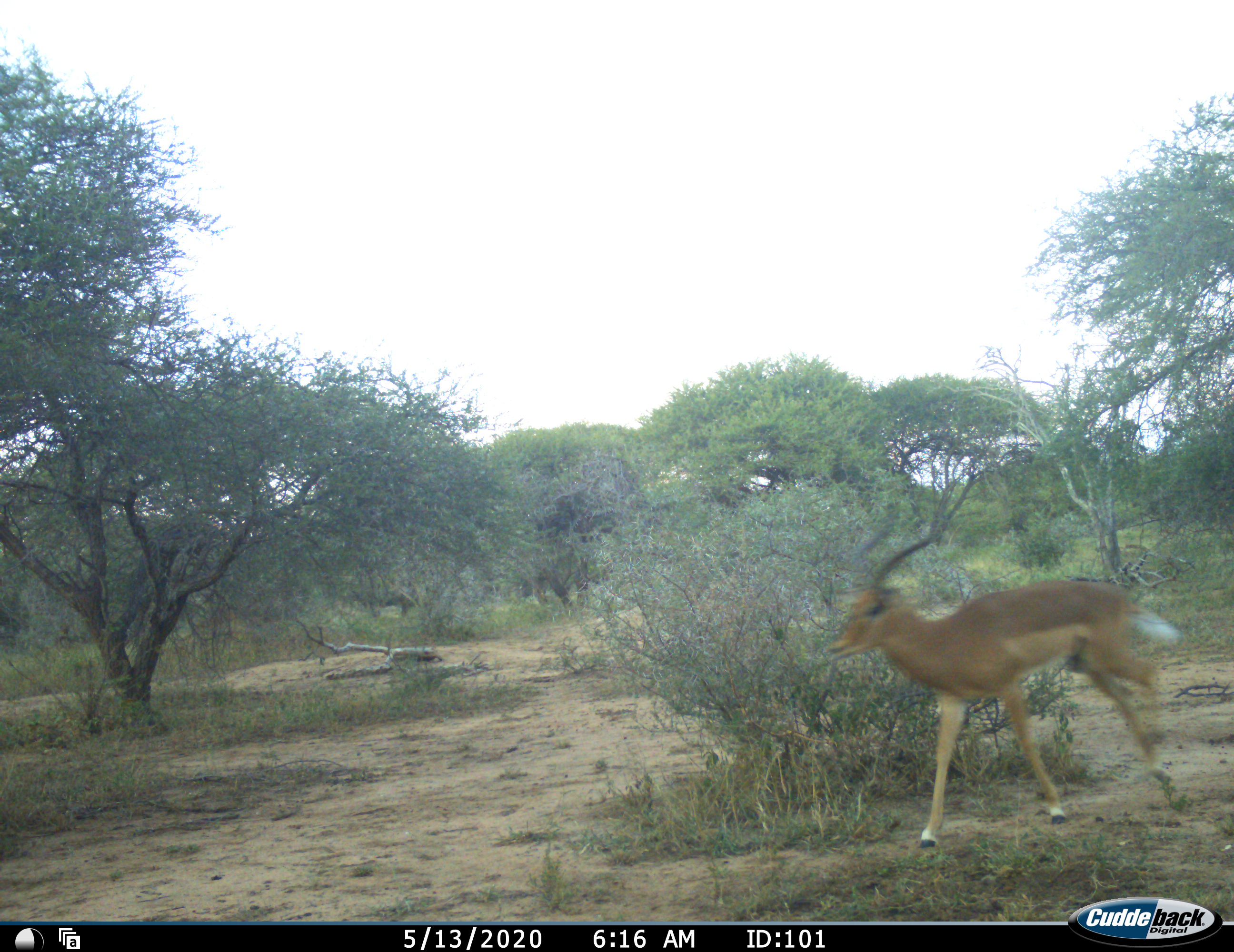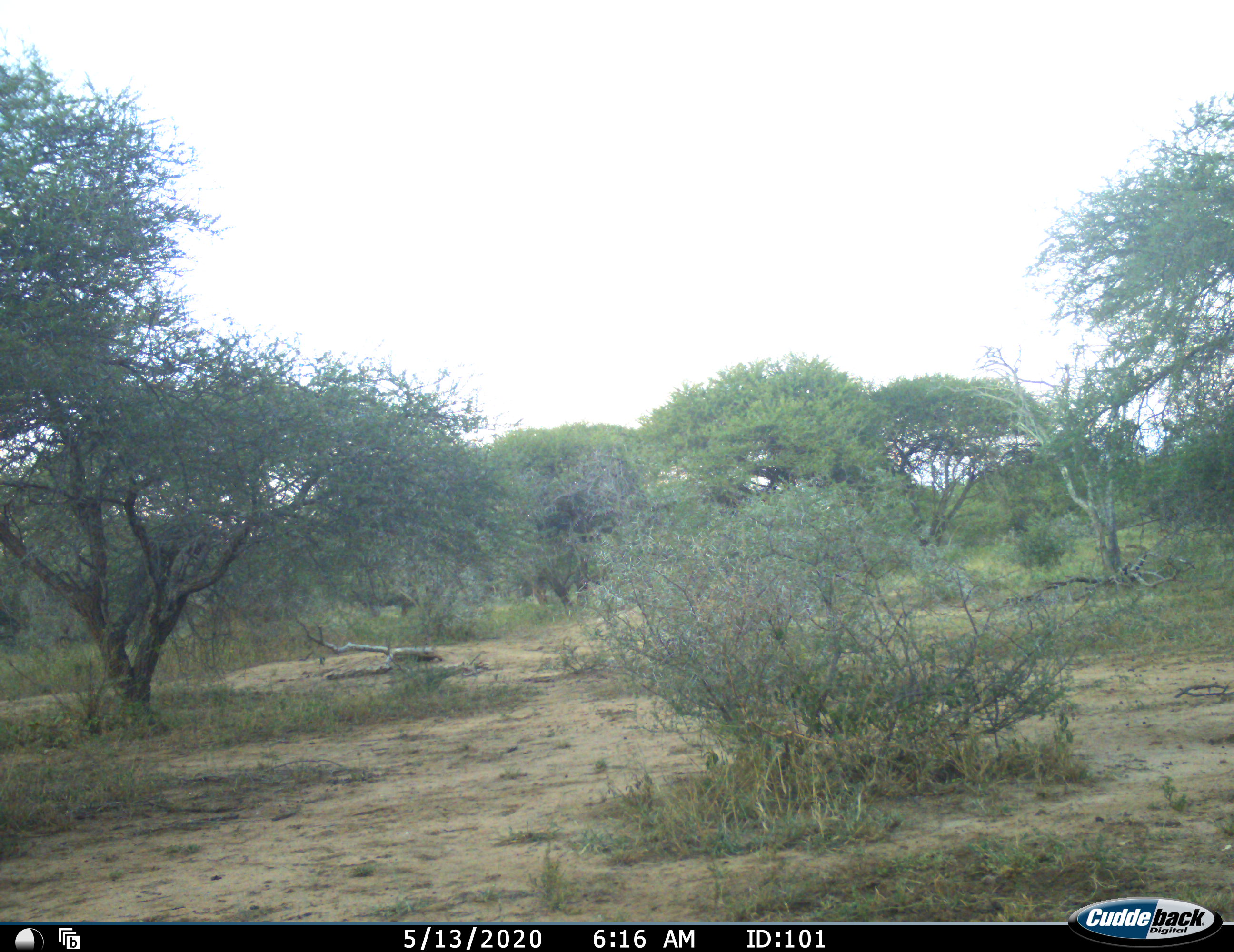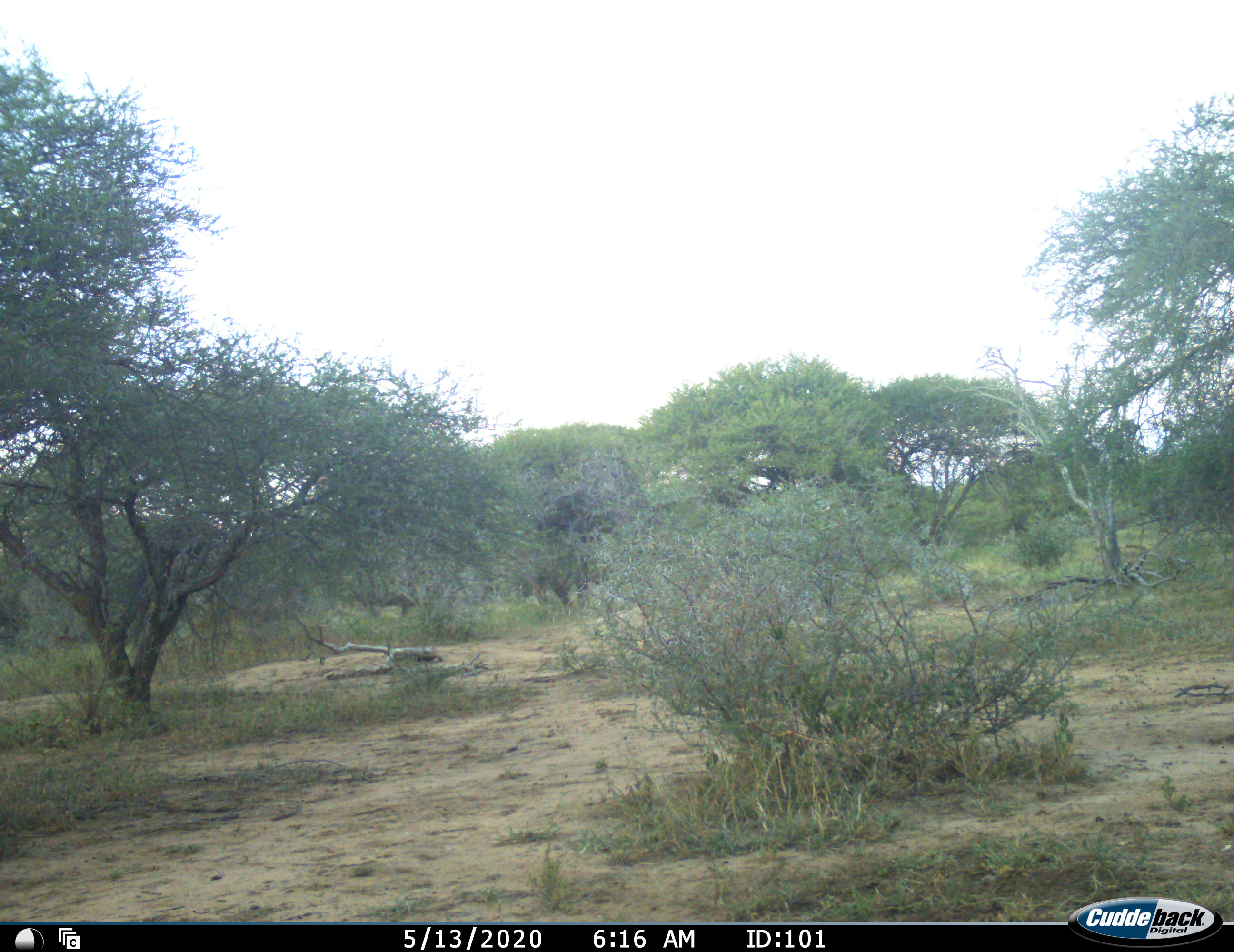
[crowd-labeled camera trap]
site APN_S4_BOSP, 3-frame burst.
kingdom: Animalia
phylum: Chordata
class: Mammalia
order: Artiodactyla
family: Bovidae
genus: Aepyceros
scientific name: Aepyceros melampus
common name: impala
Impala (Aepyceros melampus), count 1. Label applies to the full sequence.